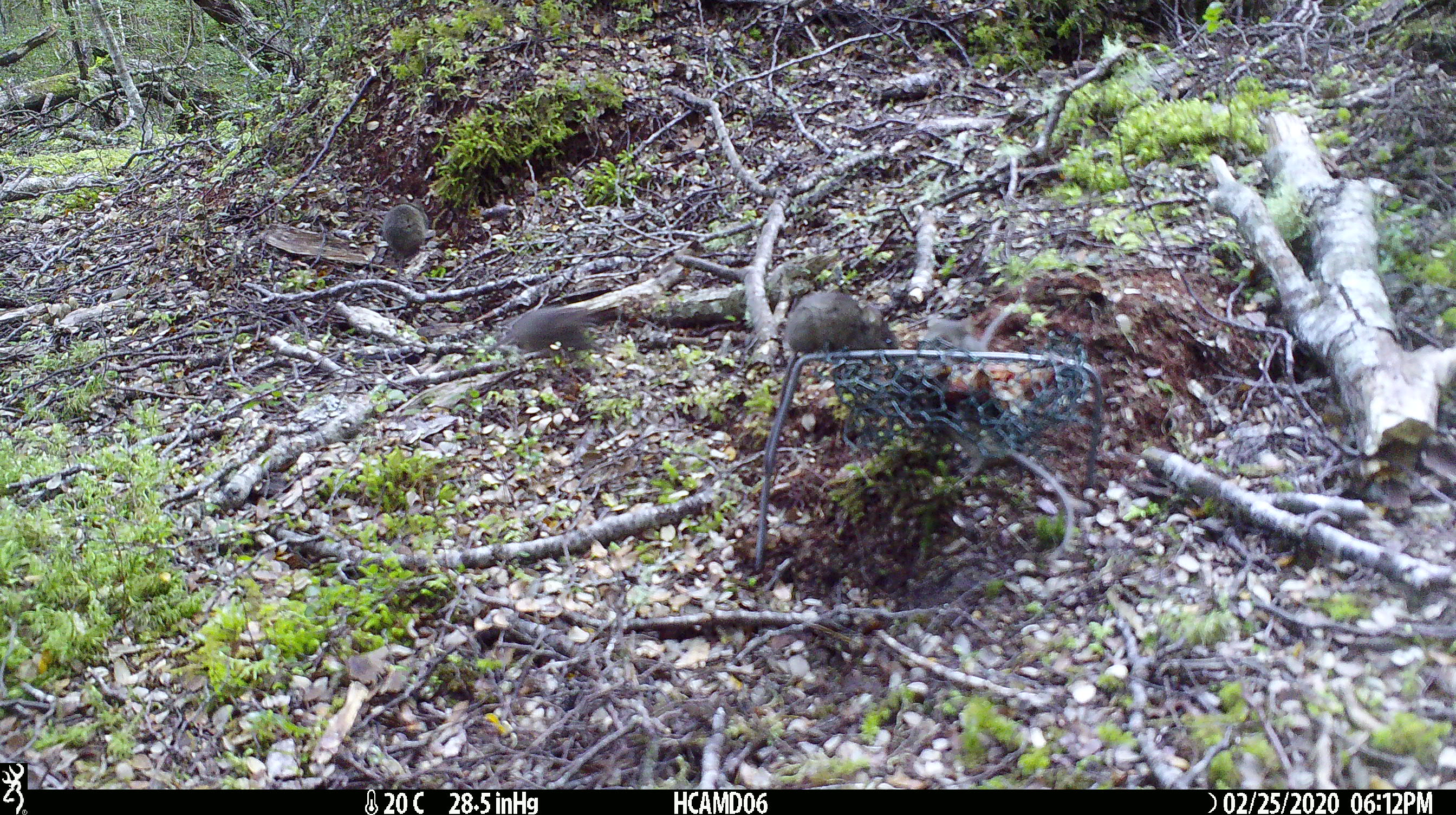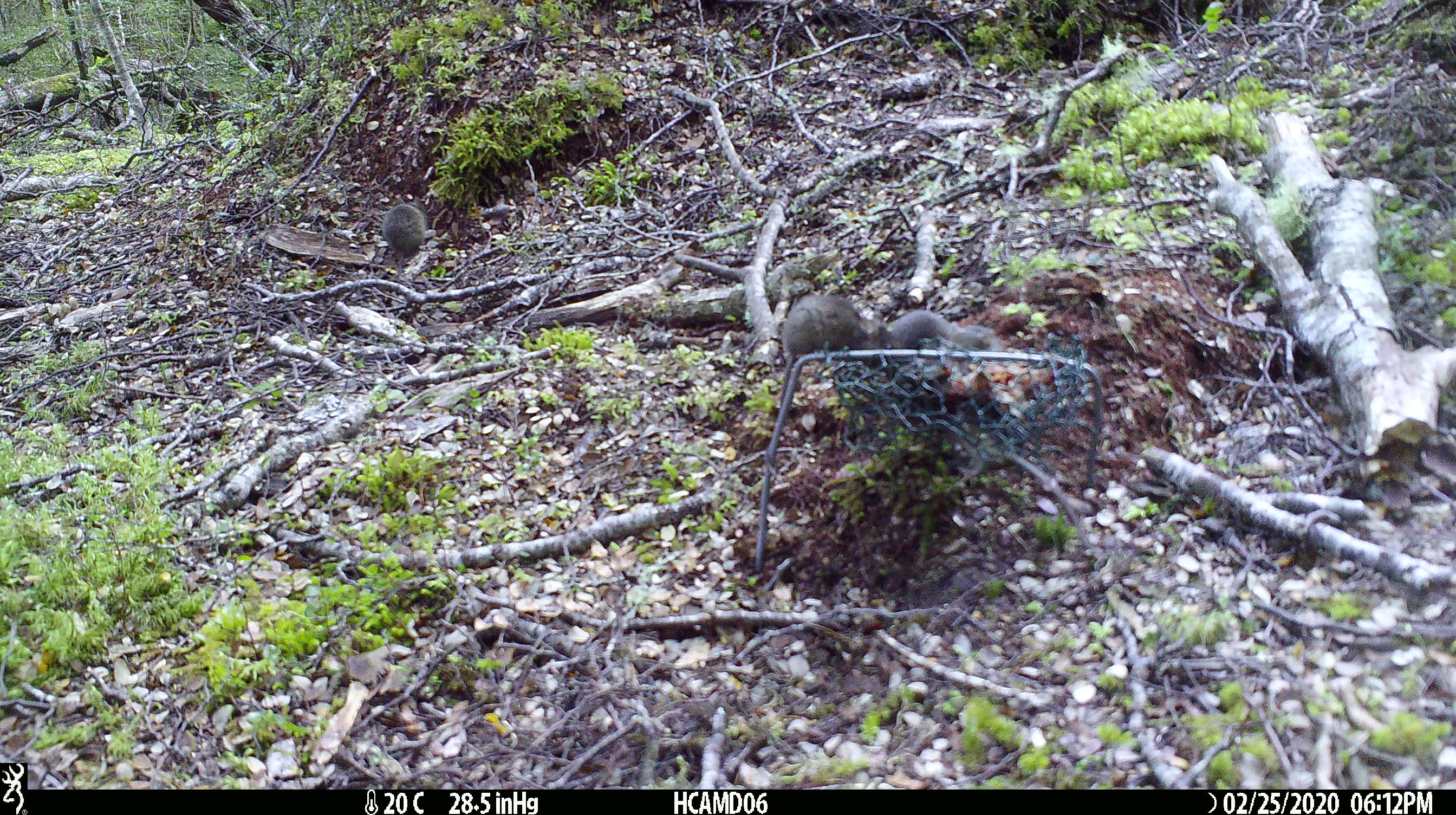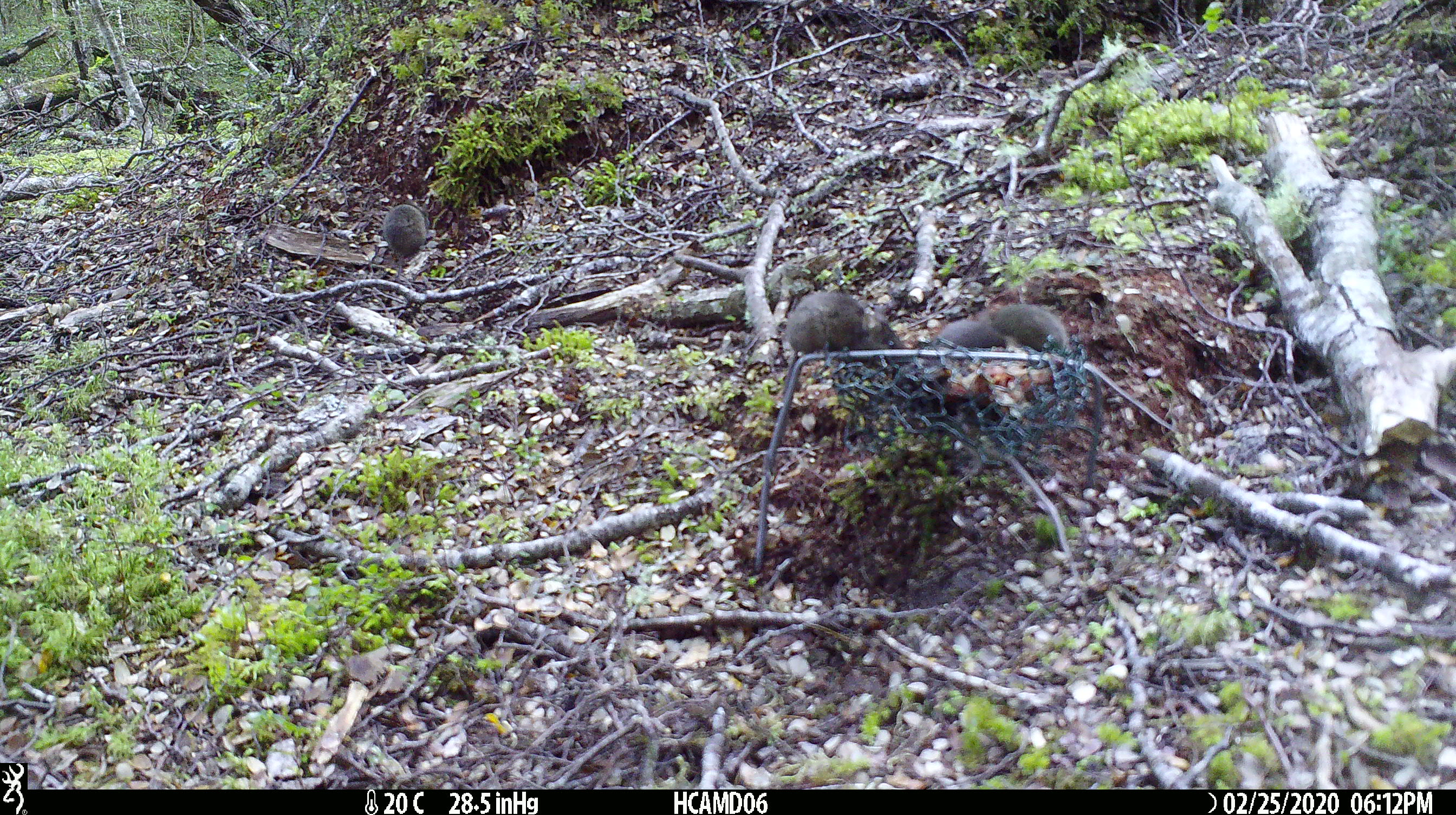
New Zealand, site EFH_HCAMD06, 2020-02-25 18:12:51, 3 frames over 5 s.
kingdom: Animalia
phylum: Chordata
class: Mammalia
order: Rodentia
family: Muridae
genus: Mus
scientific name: Mus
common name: mouse